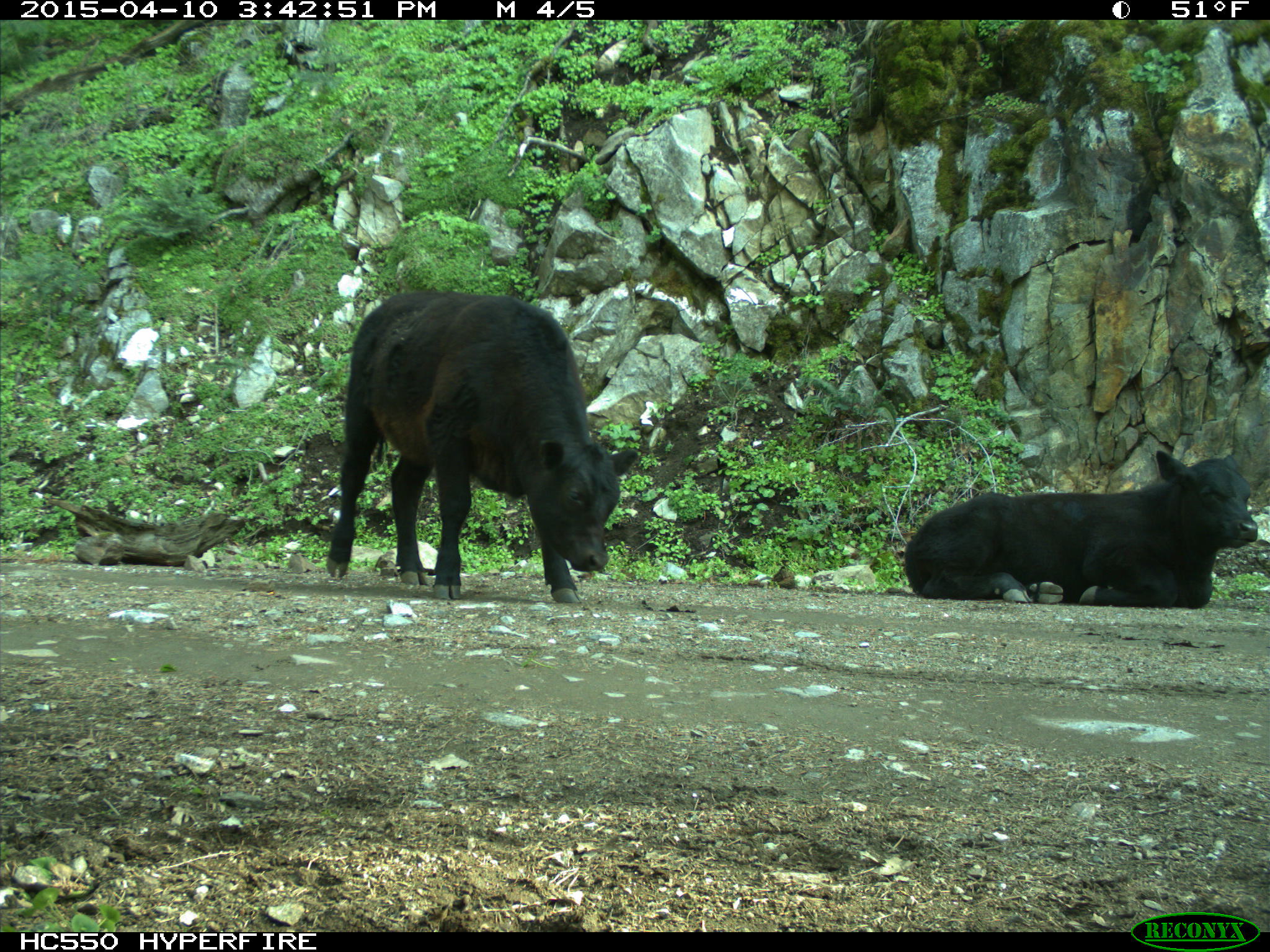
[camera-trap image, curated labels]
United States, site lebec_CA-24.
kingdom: Animalia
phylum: Chordata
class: Mammalia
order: Artiodactyla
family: Bovidae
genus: Bos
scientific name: Bos taurus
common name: domestic cow